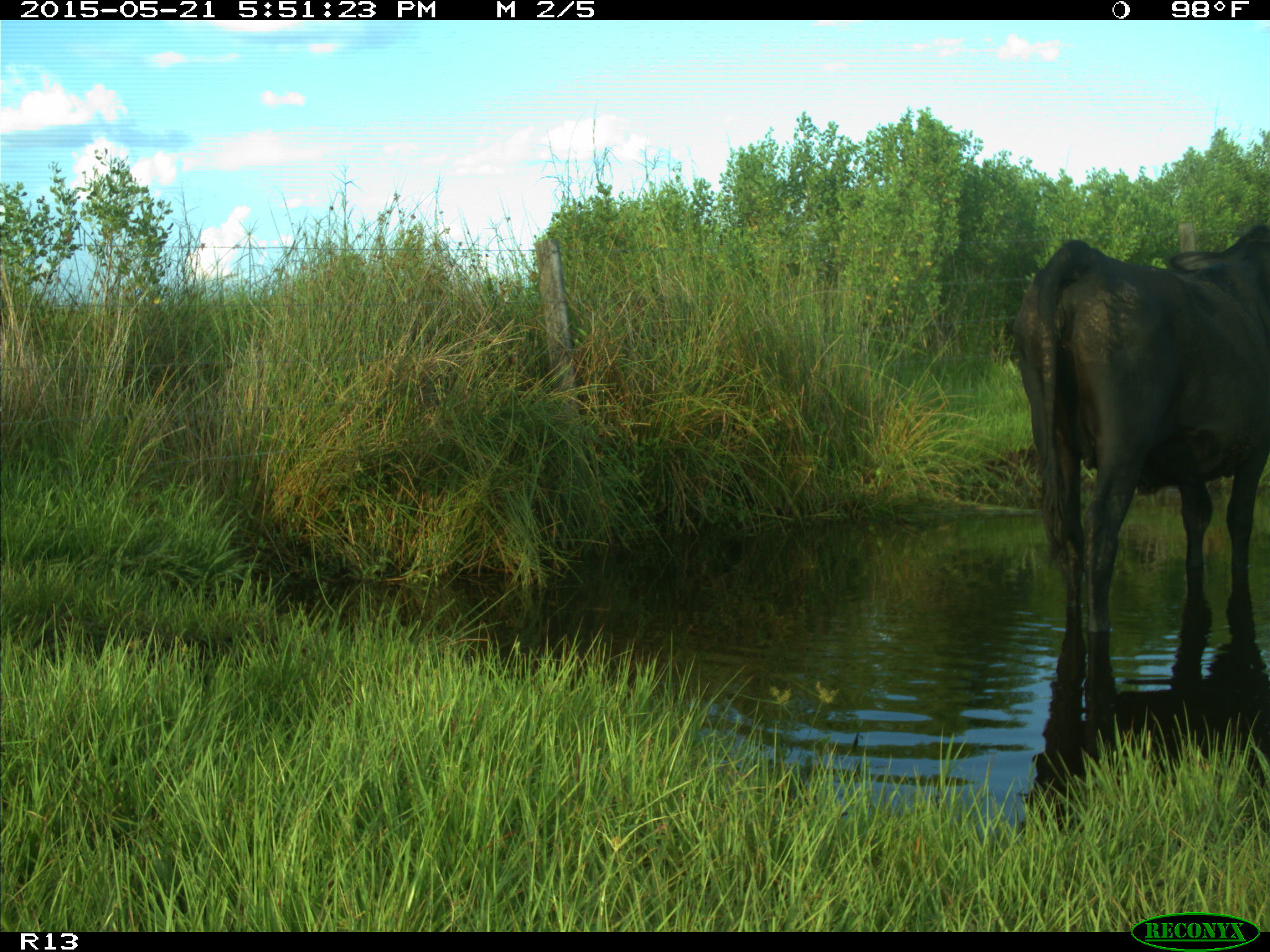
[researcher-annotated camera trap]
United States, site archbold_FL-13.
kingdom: Animalia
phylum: Chordata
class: Mammalia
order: Artiodactyla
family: Bovidae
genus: Bos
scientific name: Bos taurus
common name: domestic cow